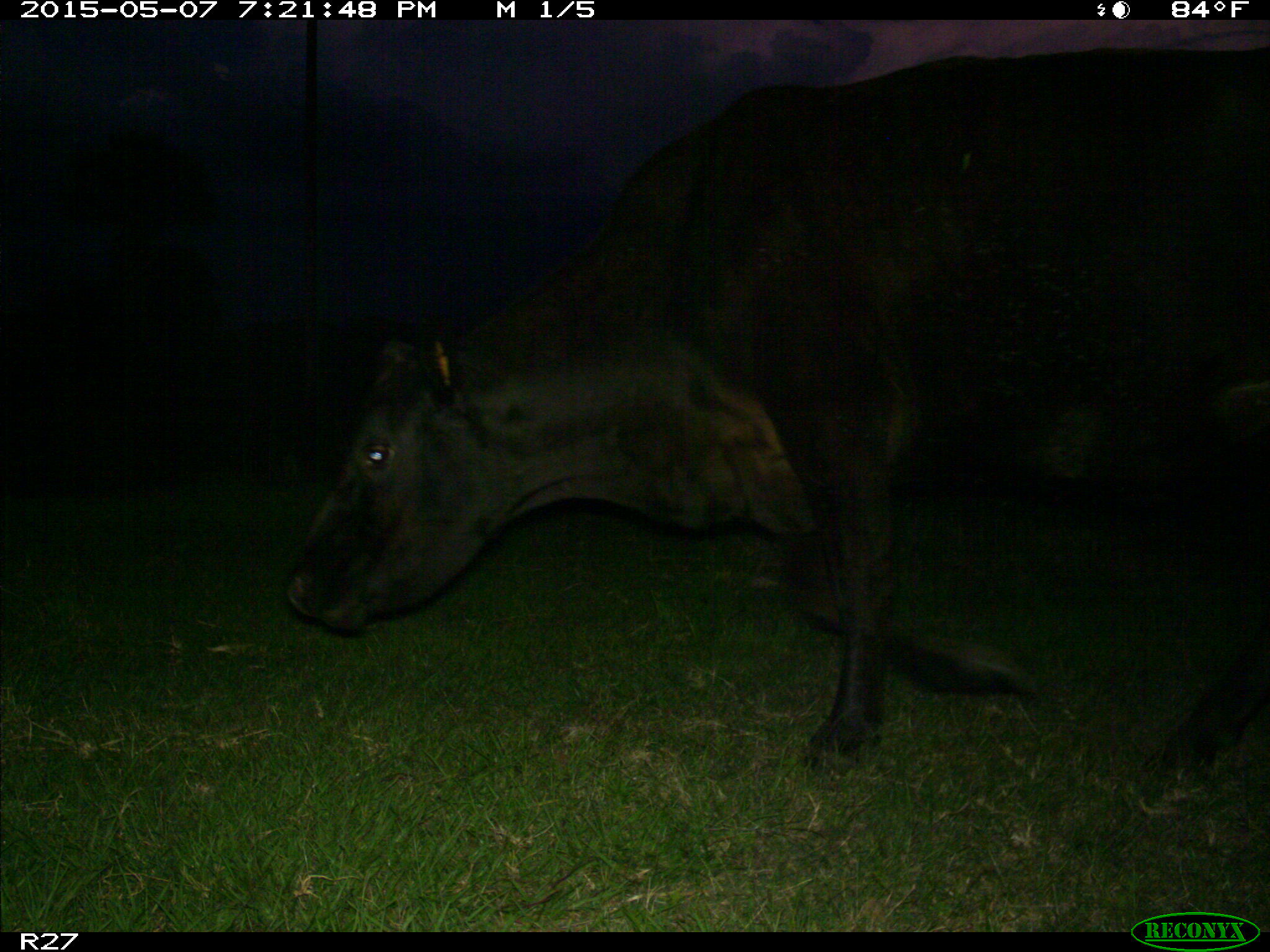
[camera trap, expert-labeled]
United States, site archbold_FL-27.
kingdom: Animalia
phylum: Chordata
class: Mammalia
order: Artiodactyla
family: Bovidae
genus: Bos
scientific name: Bos taurus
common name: domestic cow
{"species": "Bos taurus (domestic cow)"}